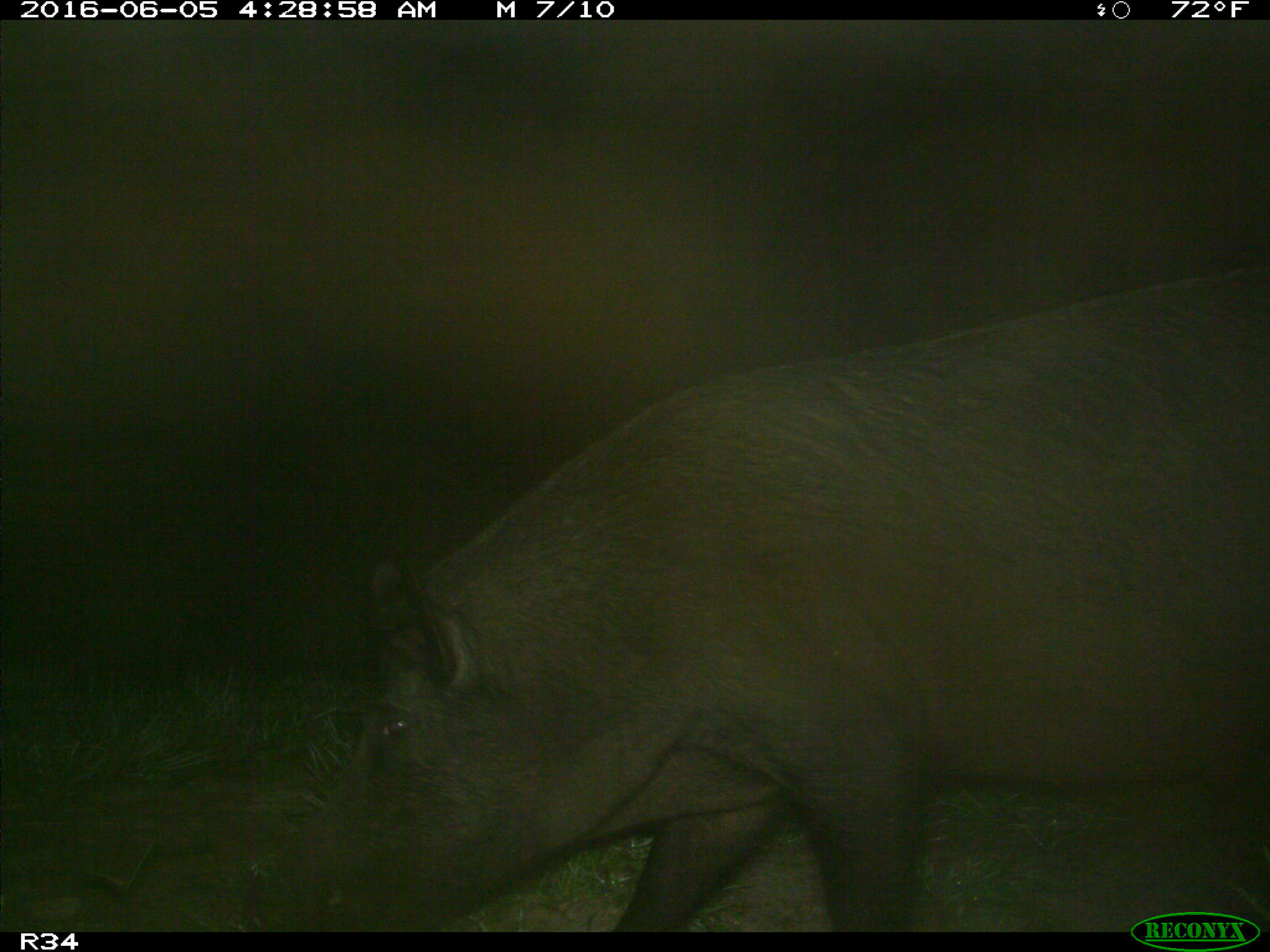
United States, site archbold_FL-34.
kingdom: Animalia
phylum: Chordata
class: Mammalia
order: Artiodactyla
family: Suidae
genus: Sus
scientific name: Sus scrofa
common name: wild boar